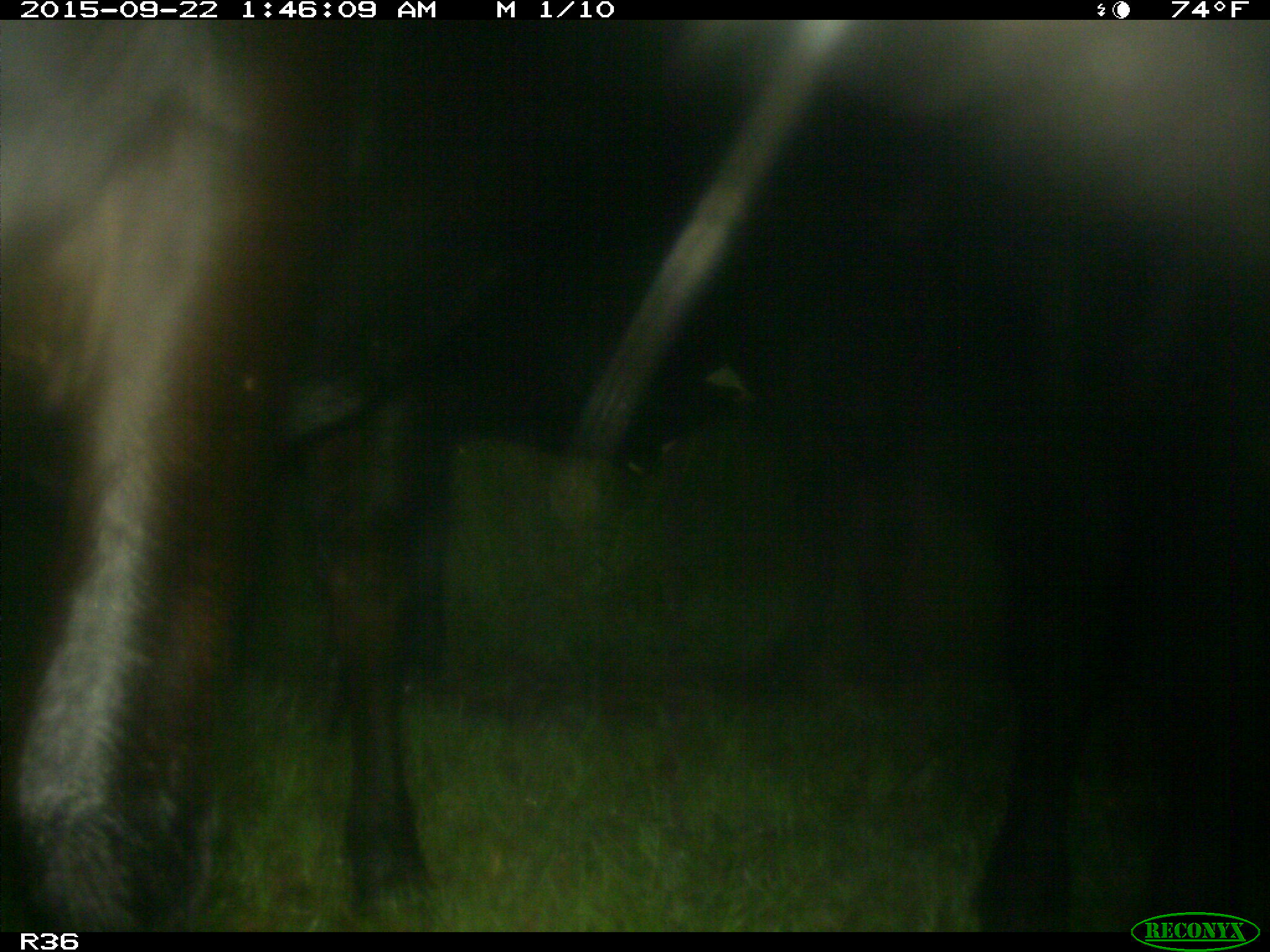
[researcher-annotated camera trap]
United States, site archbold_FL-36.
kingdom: Animalia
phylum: Chordata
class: Mammalia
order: Artiodactyla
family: Bovidae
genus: Bos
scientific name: Bos taurus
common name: domestic cow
Bos taurus (domestic cow).